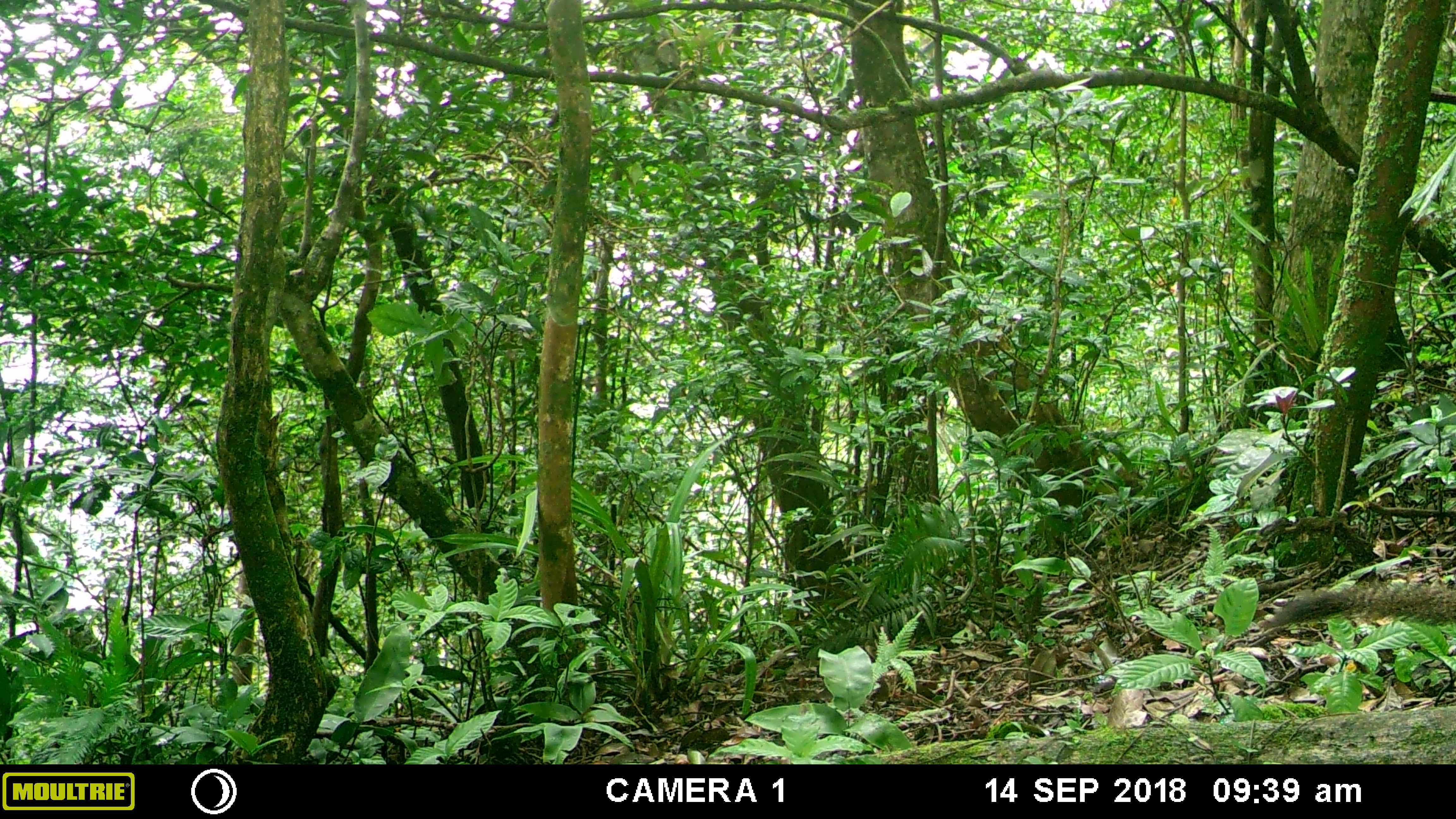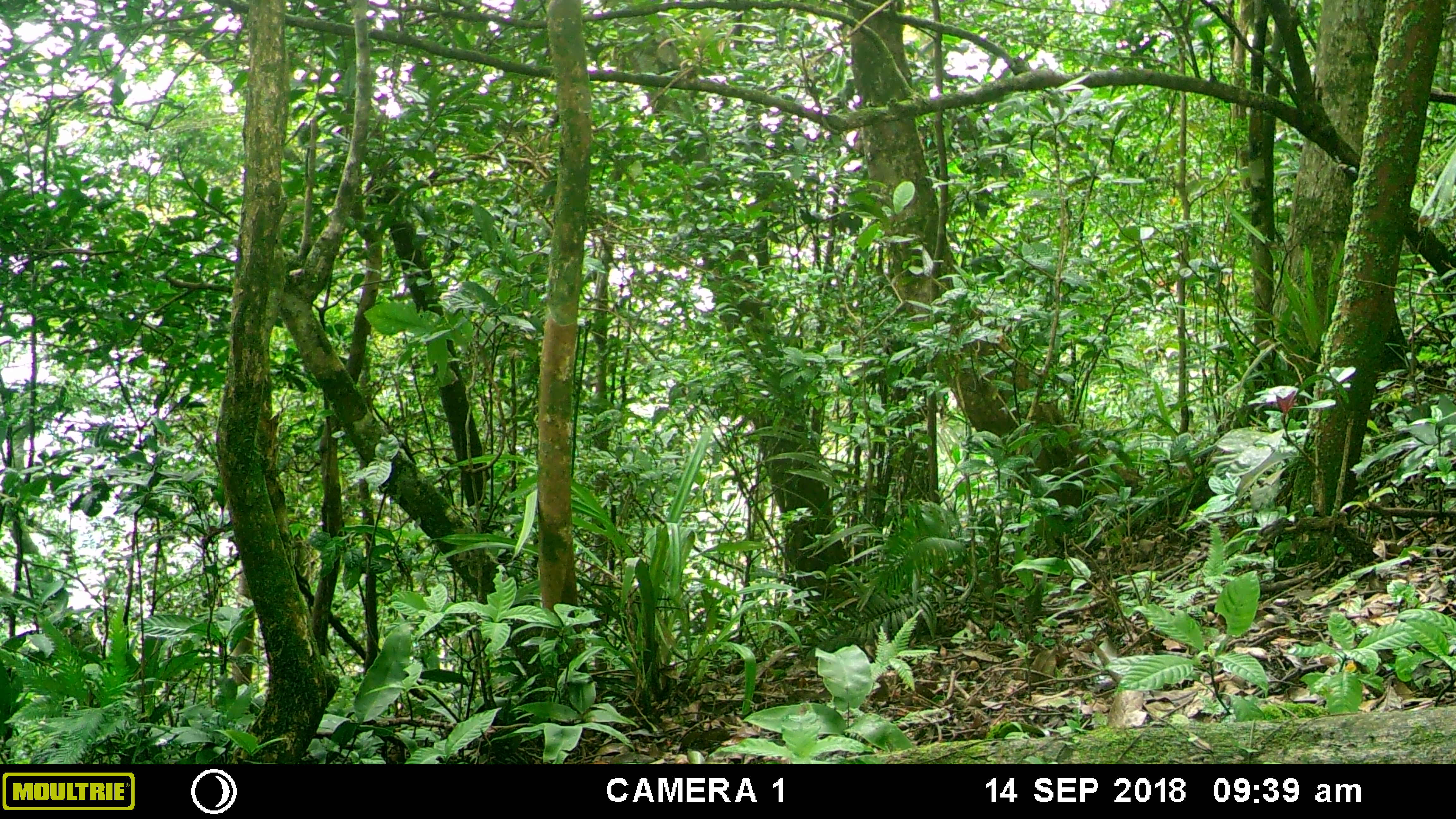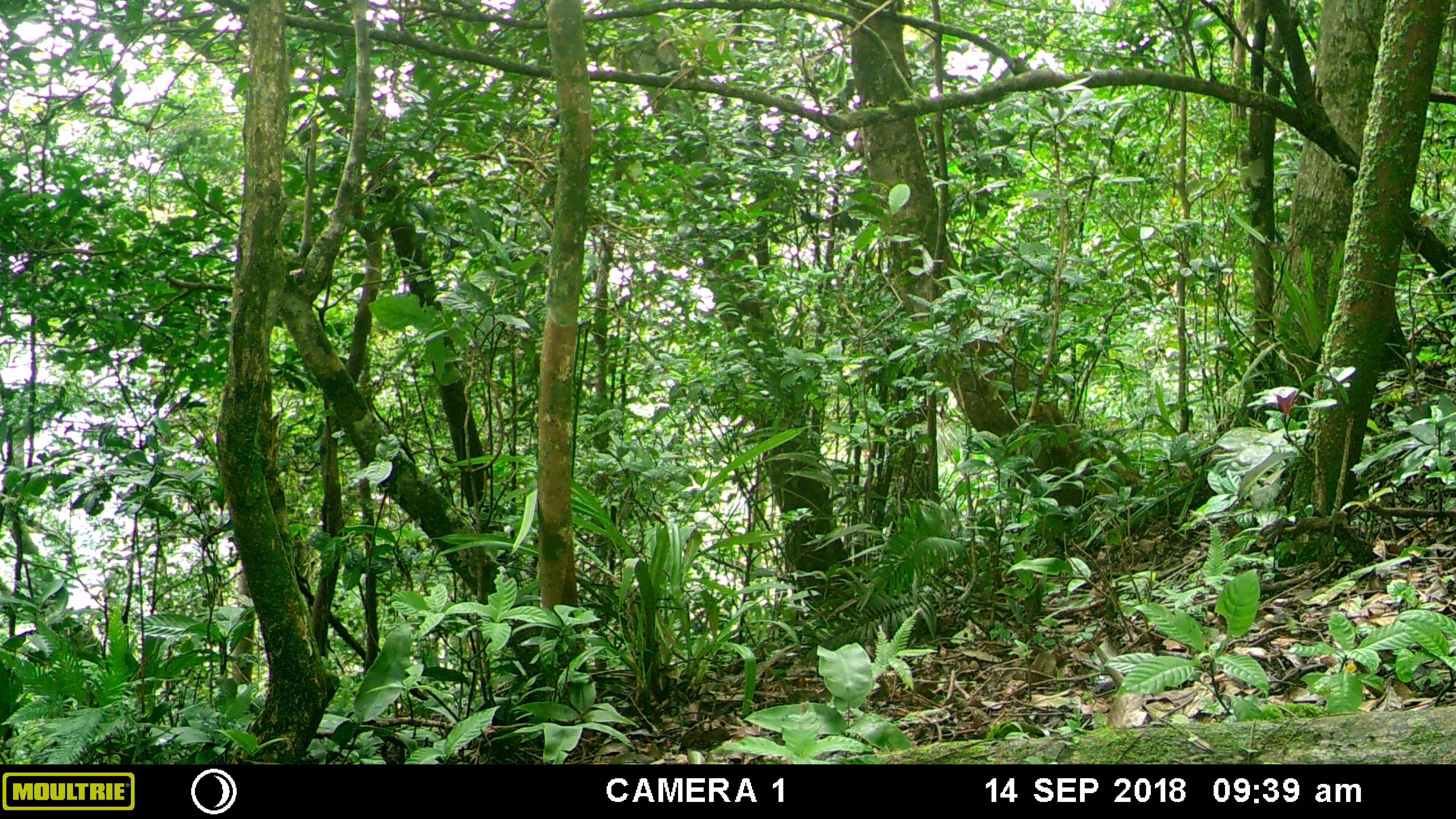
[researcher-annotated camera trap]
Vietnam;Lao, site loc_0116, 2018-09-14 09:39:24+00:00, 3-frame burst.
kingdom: Animalia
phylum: Chordata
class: Mammalia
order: Rodentia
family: Sciuridae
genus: Dremomys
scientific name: Dremomys rufigenis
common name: red-cheeked squirrel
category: red cheeked squirrel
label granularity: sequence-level